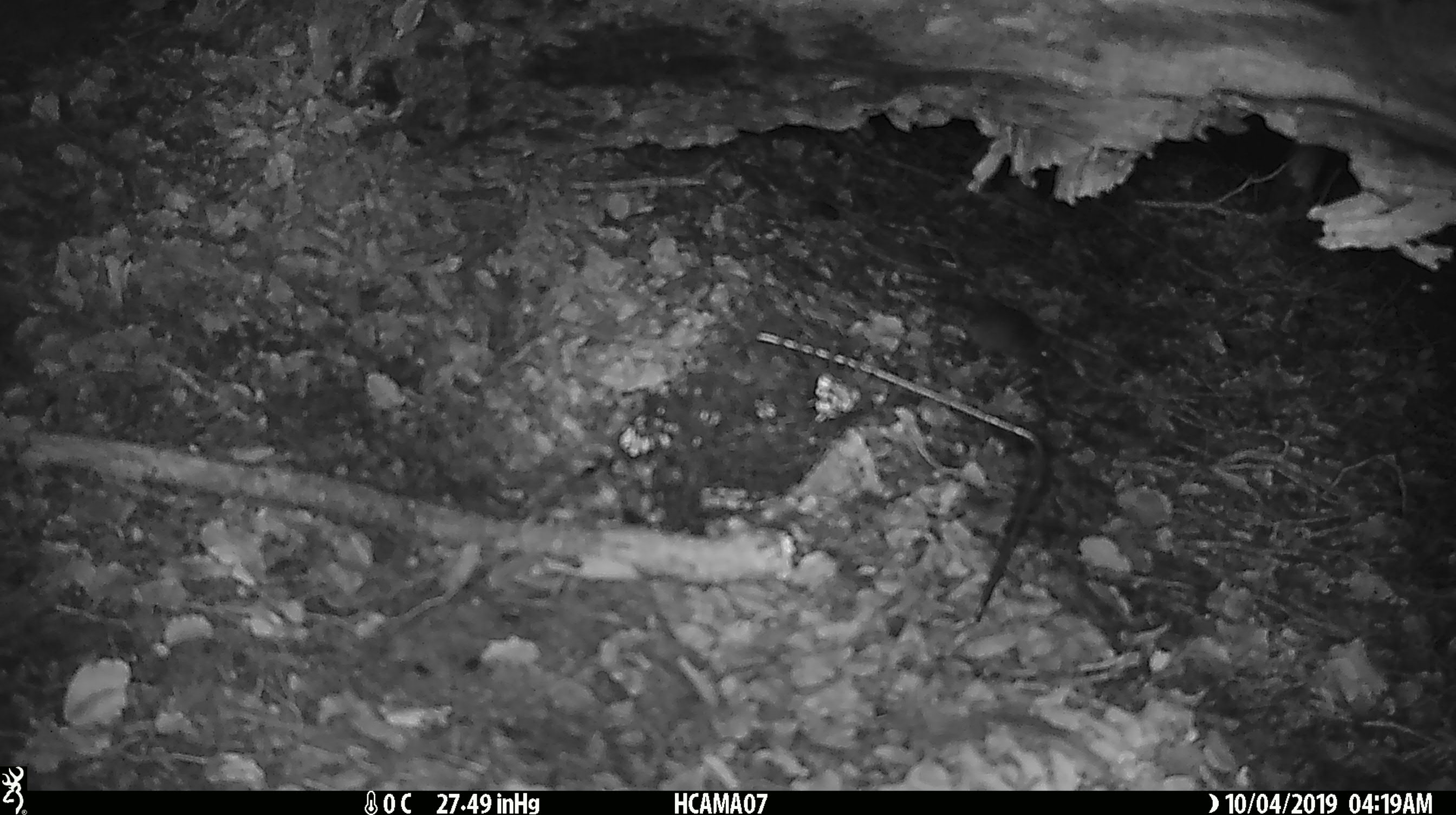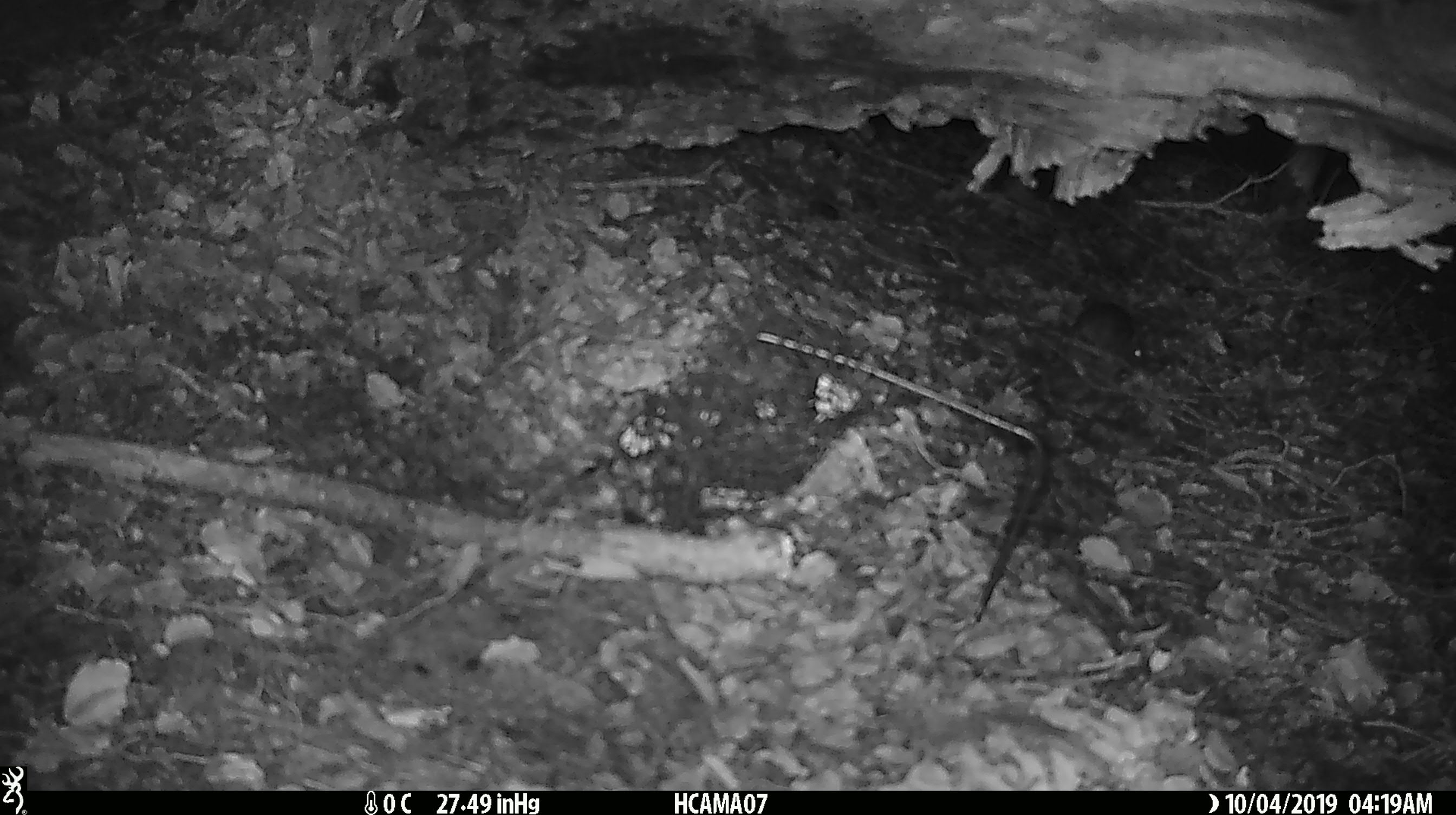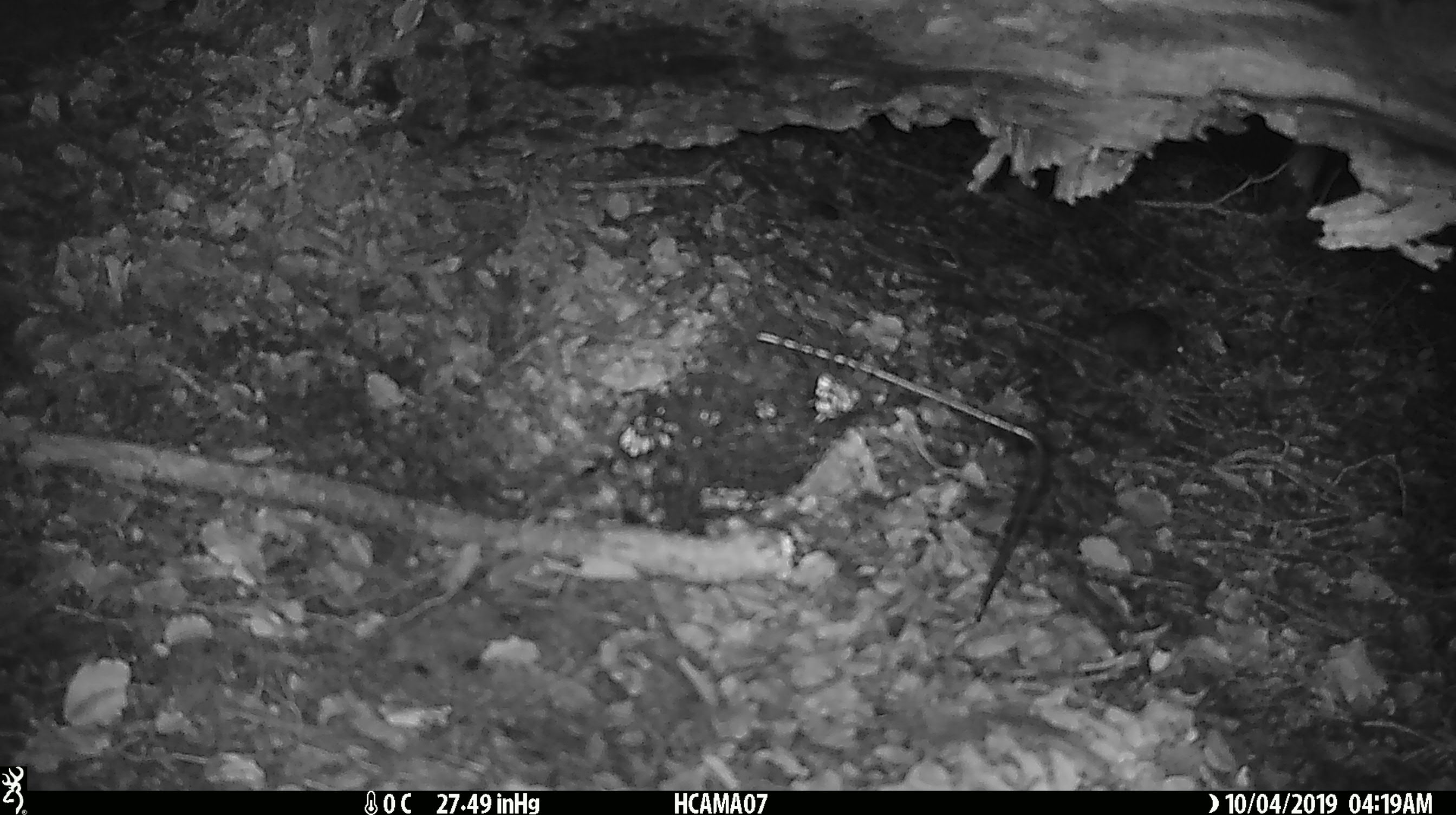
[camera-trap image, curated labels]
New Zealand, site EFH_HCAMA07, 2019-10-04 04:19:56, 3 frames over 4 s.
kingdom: Animalia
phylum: Chordata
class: Mammalia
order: Rodentia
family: Muridae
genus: Mus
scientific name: Mus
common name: mouse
Mouse (Mus).